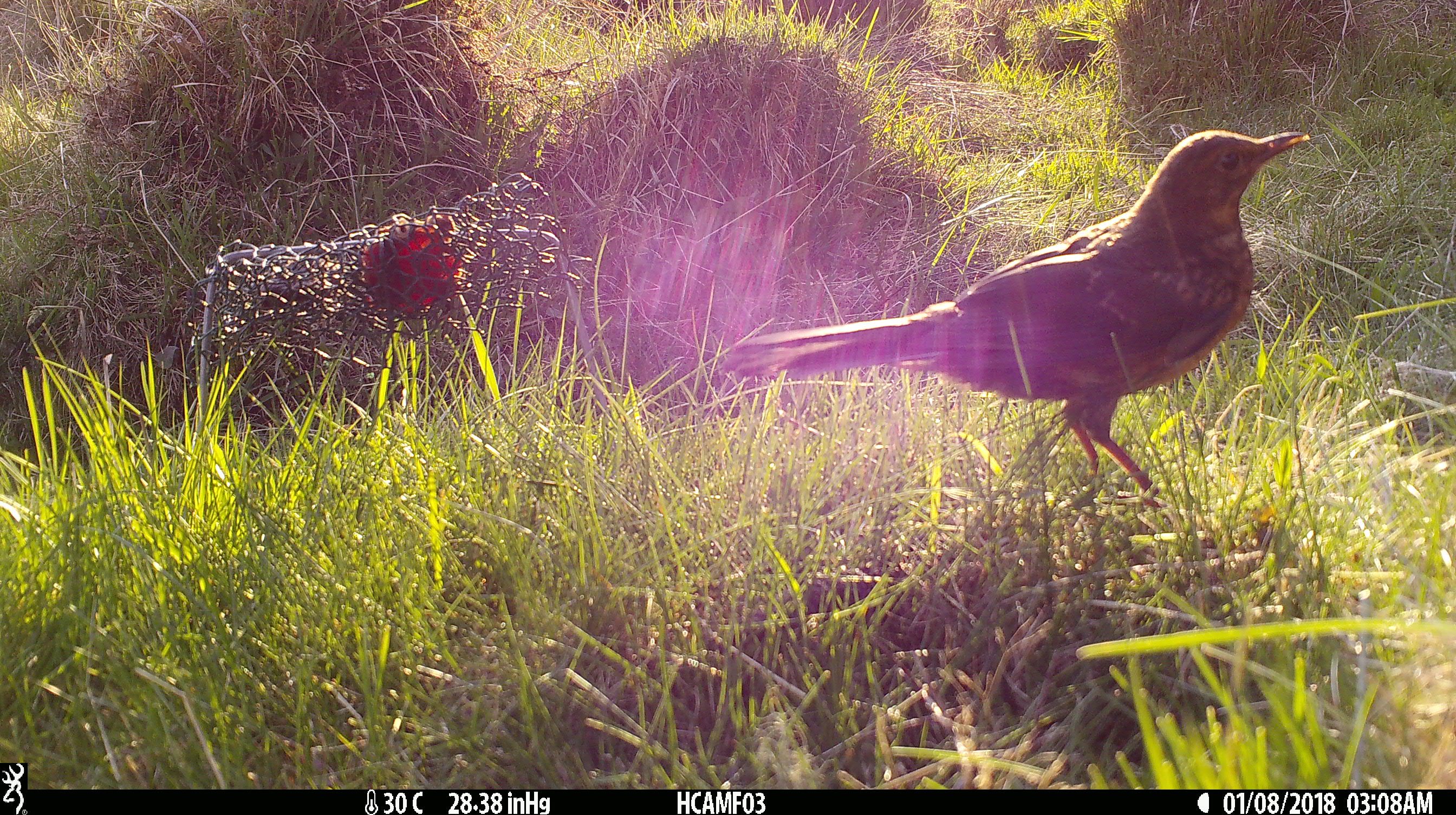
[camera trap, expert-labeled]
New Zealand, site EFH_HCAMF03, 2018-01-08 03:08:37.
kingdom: Animalia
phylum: Chordata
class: Aves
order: Passeriformes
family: Turdidae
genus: Turdus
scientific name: Turdus philomelos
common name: song thrush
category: thrush